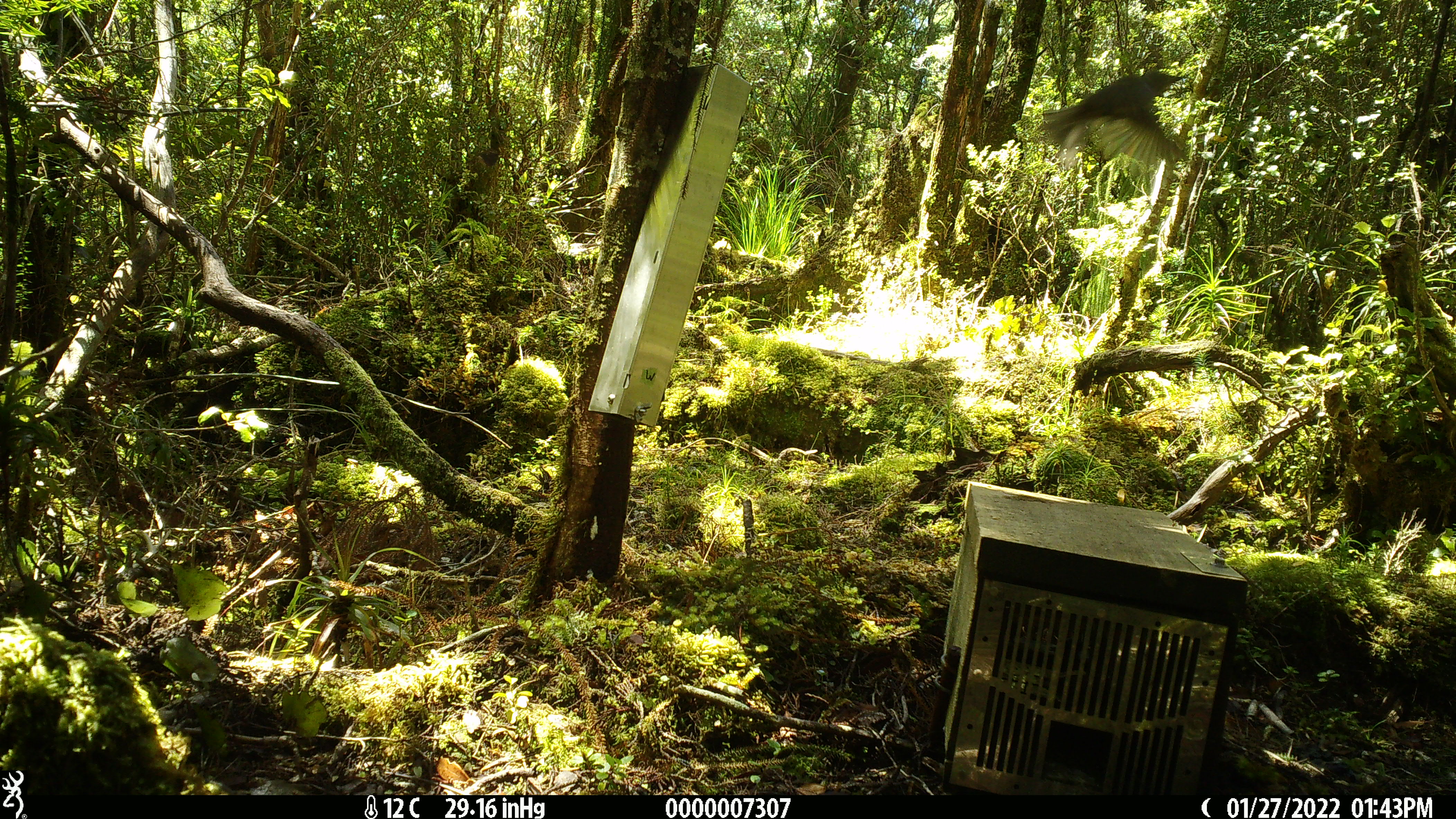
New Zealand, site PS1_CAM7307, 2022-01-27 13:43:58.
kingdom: Animalia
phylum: Chordata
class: Aves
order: Passeriformes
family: Meliphagidae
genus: Anthornis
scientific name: Anthornis melanura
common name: new zealand bellbird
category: bellbird